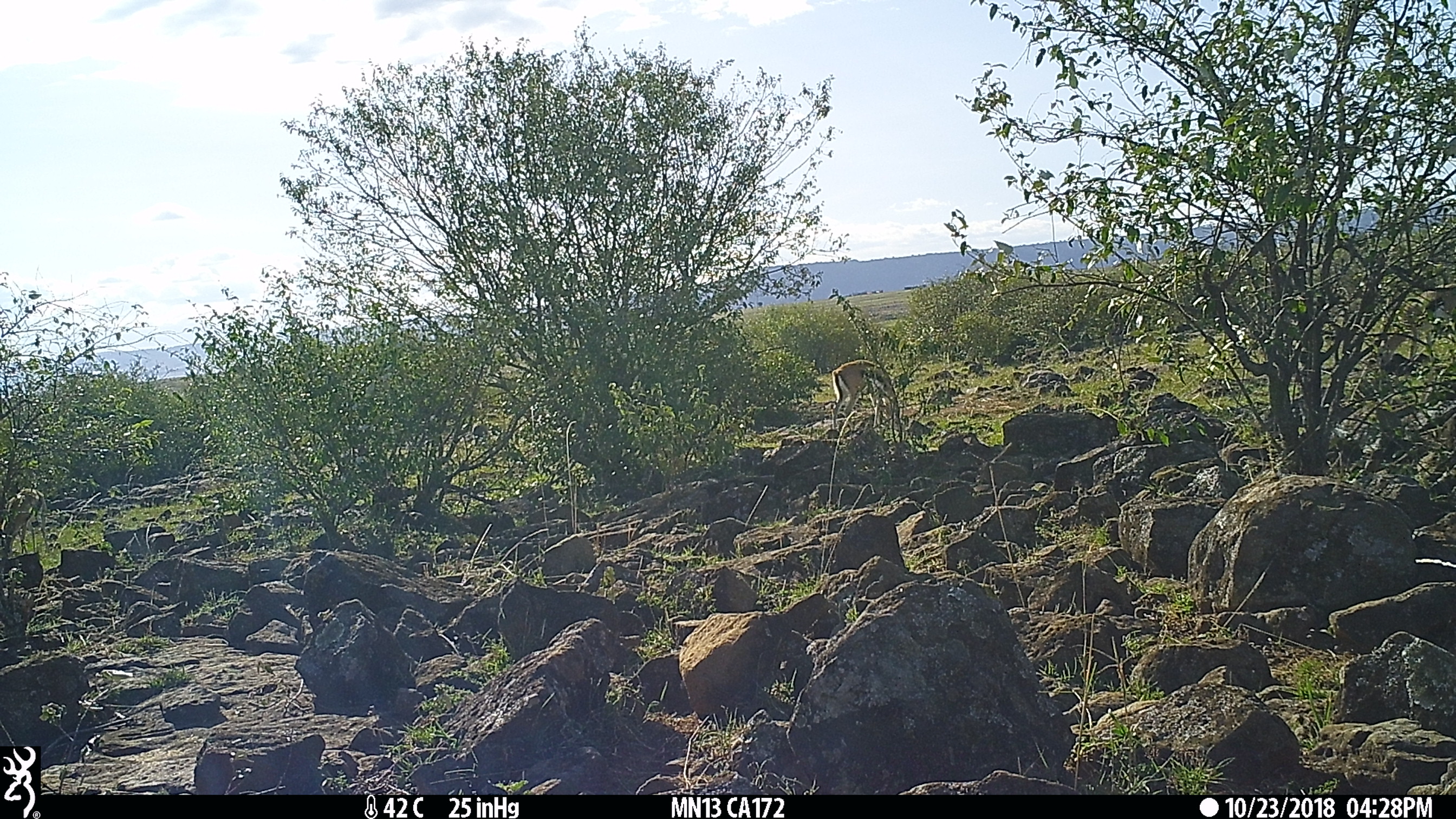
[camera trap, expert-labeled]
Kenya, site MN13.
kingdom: Animalia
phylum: Chordata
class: Mammalia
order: Artiodactyla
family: Bovidae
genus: Eudorcas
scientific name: Eudorcas thomsonii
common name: thomon's gazelle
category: gazelle thomsons